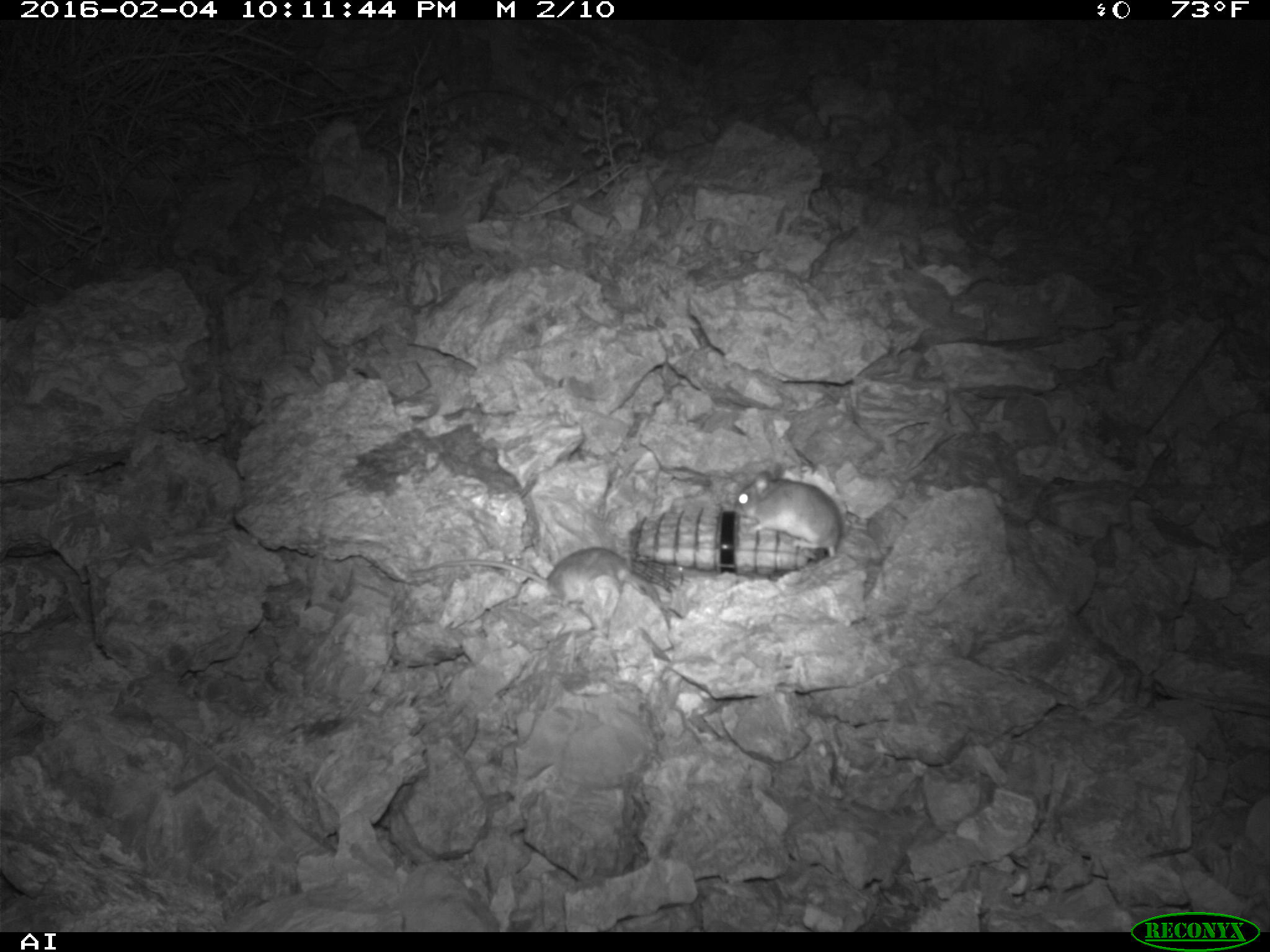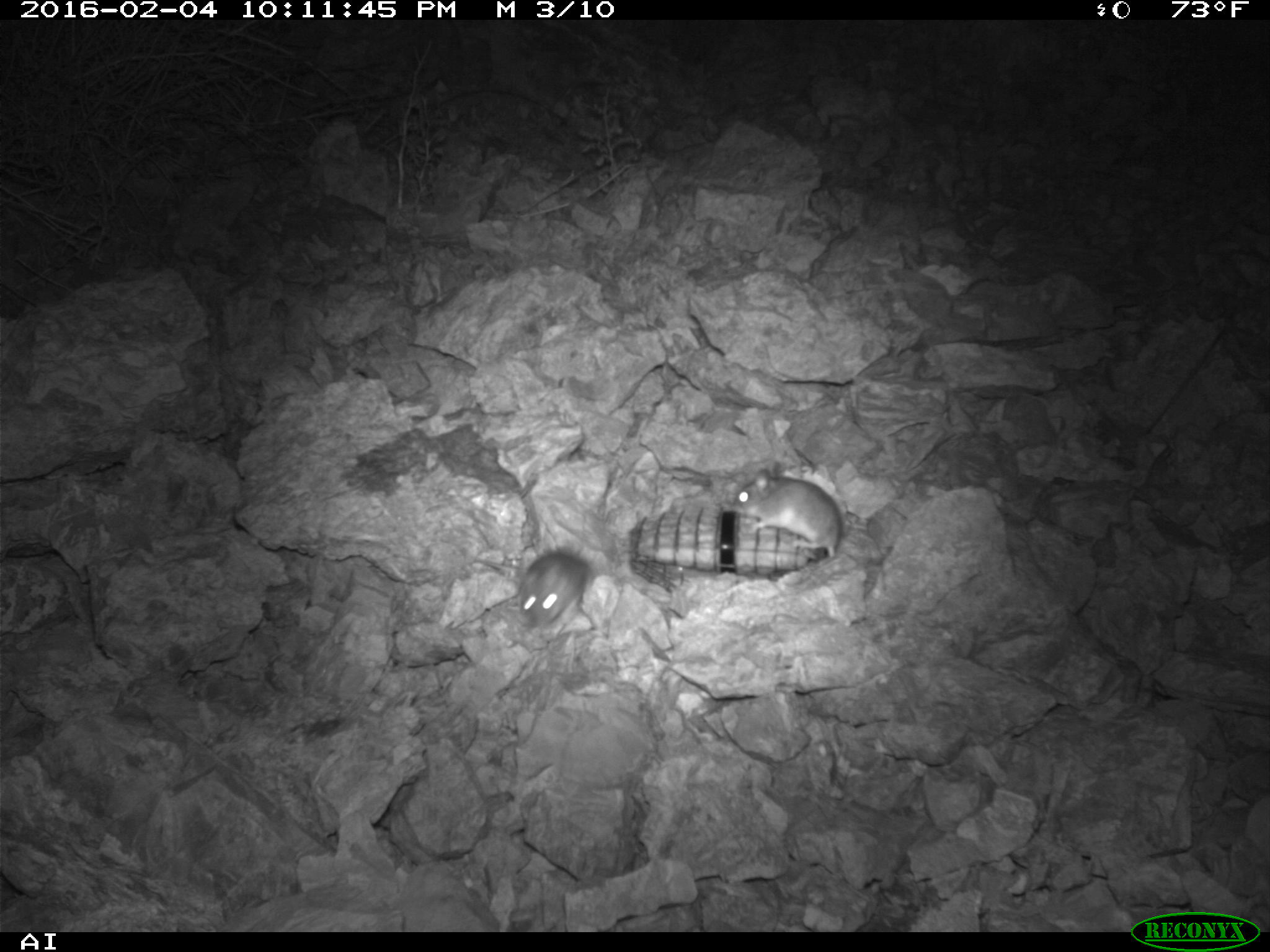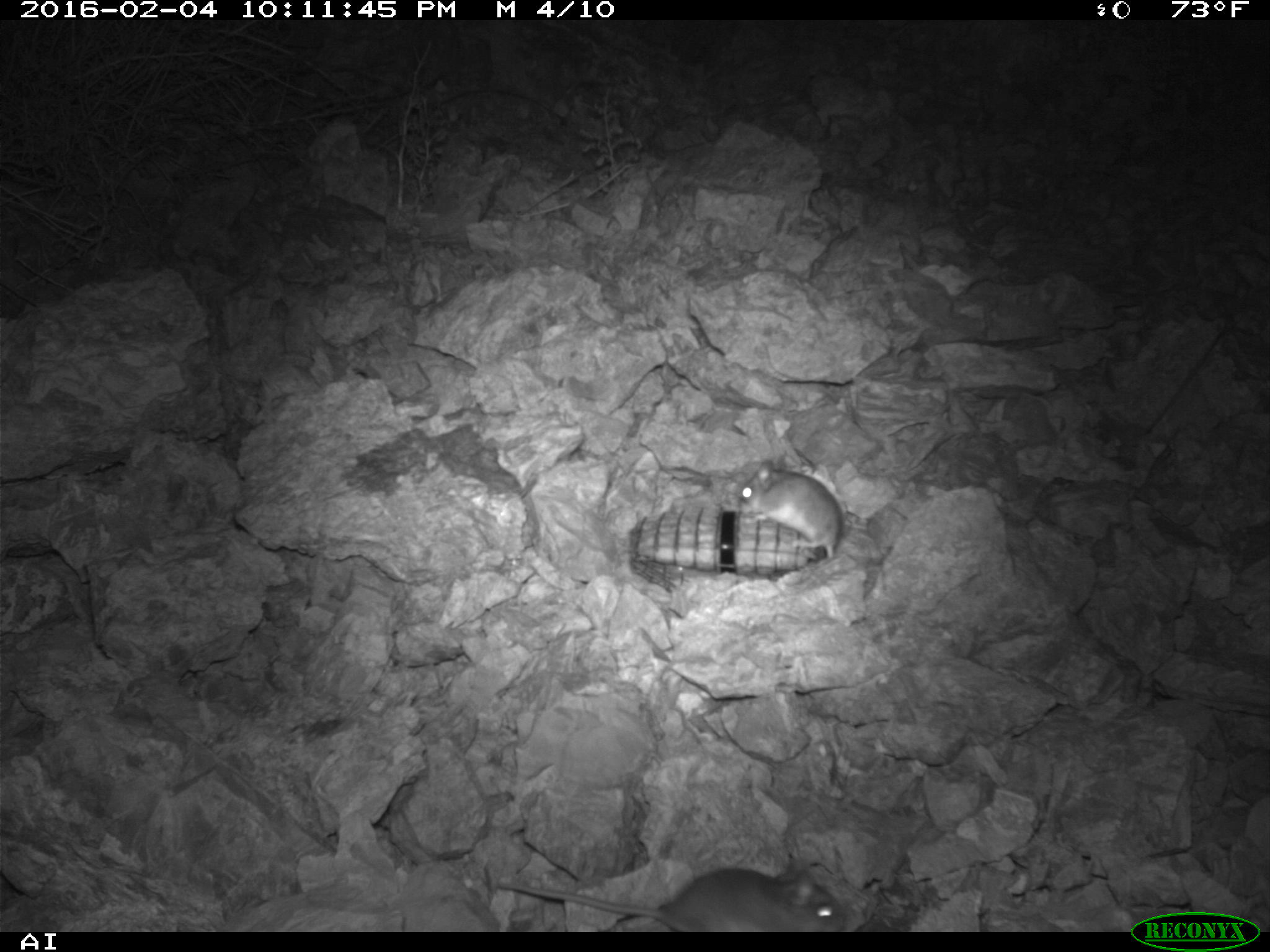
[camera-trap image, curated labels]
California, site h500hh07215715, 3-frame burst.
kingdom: Animalia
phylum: Chordata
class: Mammalia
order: Rodentia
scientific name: Rodentia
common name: rodent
Rodent (Rodentia).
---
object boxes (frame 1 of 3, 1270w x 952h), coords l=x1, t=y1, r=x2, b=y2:
rodent: l=410, t=547, r=630, b=607; l=733, t=469, r=843, b=557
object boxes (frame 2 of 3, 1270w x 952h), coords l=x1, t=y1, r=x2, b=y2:
rodent: l=732, t=468, r=842, b=557; l=518, t=550, r=587, b=628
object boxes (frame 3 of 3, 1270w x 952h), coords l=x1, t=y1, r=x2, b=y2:
rodent: l=497, t=859, r=845, b=932; l=737, t=455, r=841, b=560